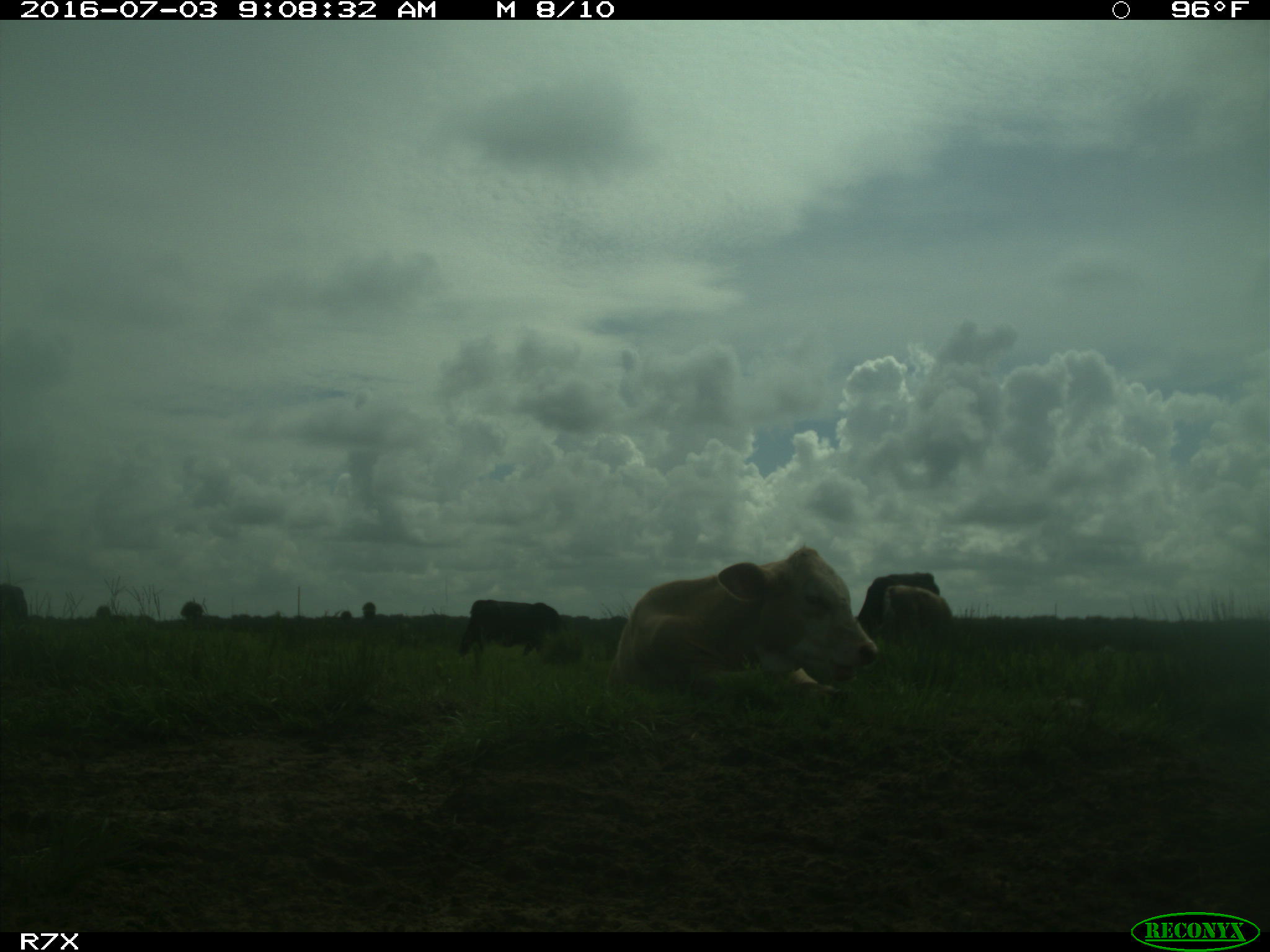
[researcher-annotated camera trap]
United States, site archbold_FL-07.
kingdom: Animalia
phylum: Chordata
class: Mammalia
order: Artiodactyla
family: Bovidae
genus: Bos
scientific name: Bos taurus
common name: domestic cow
Bos taurus (domestic cow).